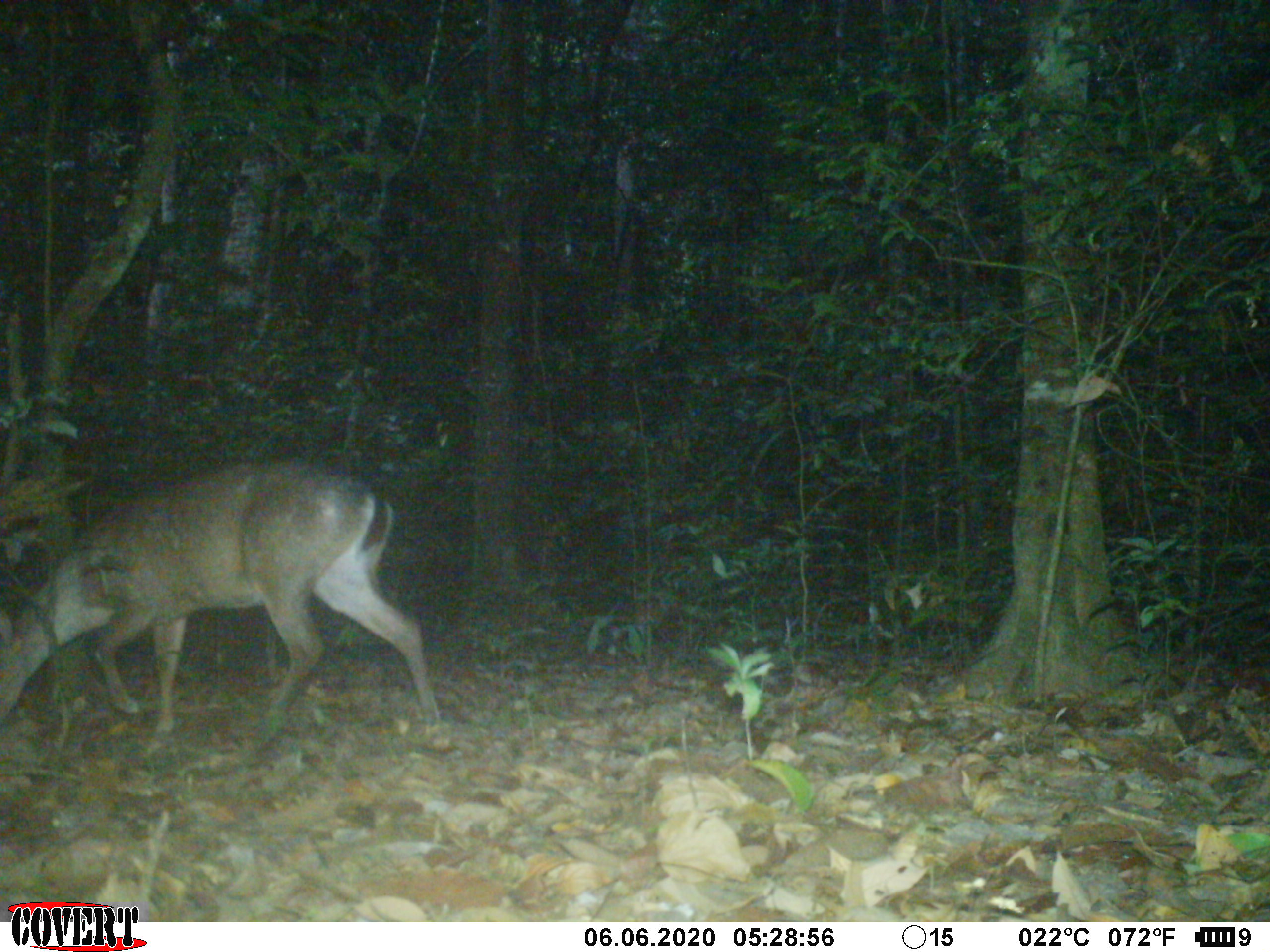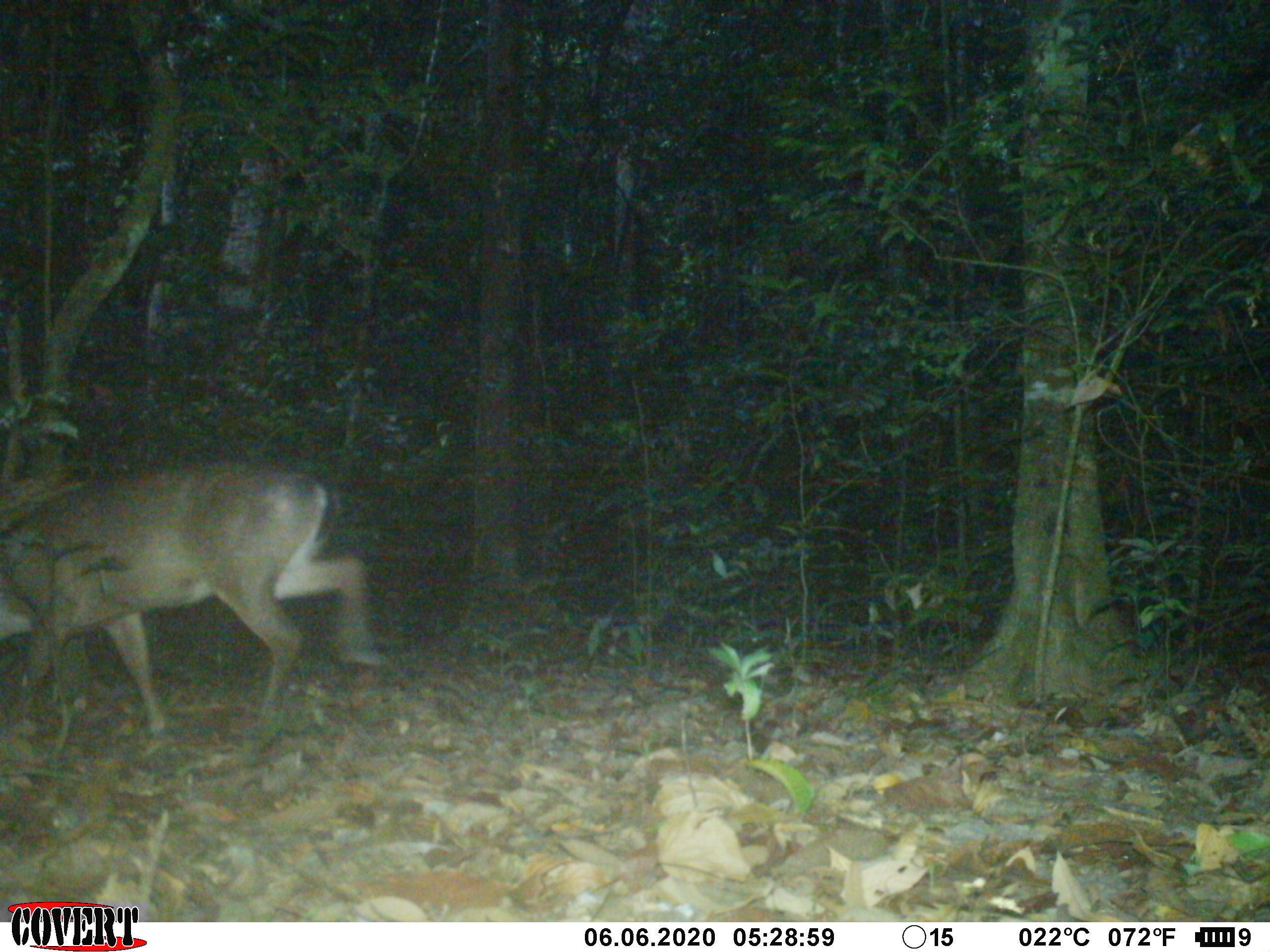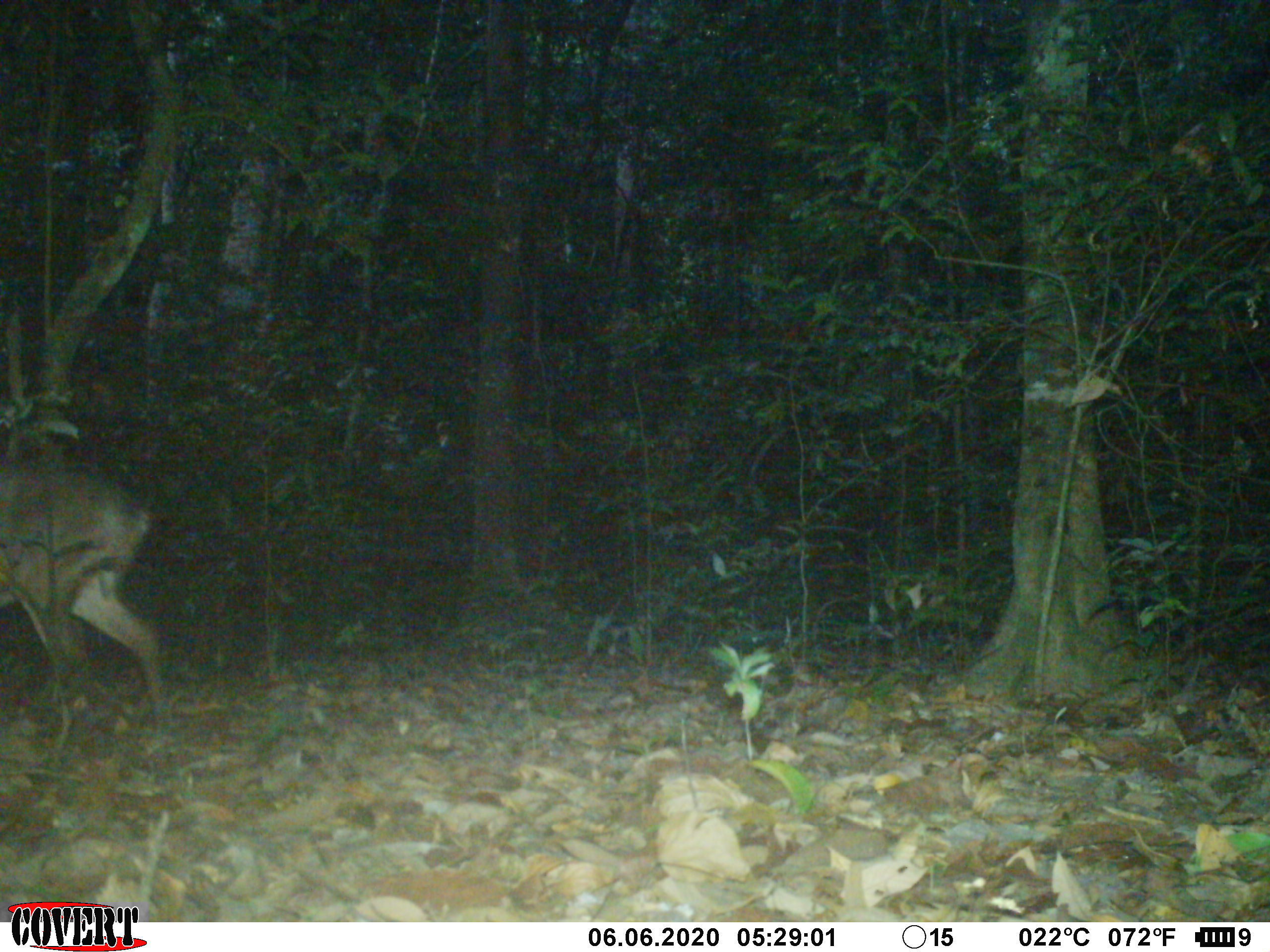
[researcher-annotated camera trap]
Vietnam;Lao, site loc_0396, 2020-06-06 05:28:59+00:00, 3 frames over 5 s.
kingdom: Animalia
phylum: Chordata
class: Mammalia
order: Artiodactyla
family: Cervidae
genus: Muntiacus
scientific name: Muntiacus vuquangensis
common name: large-antlered muntjac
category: large antlered muntjac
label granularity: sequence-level